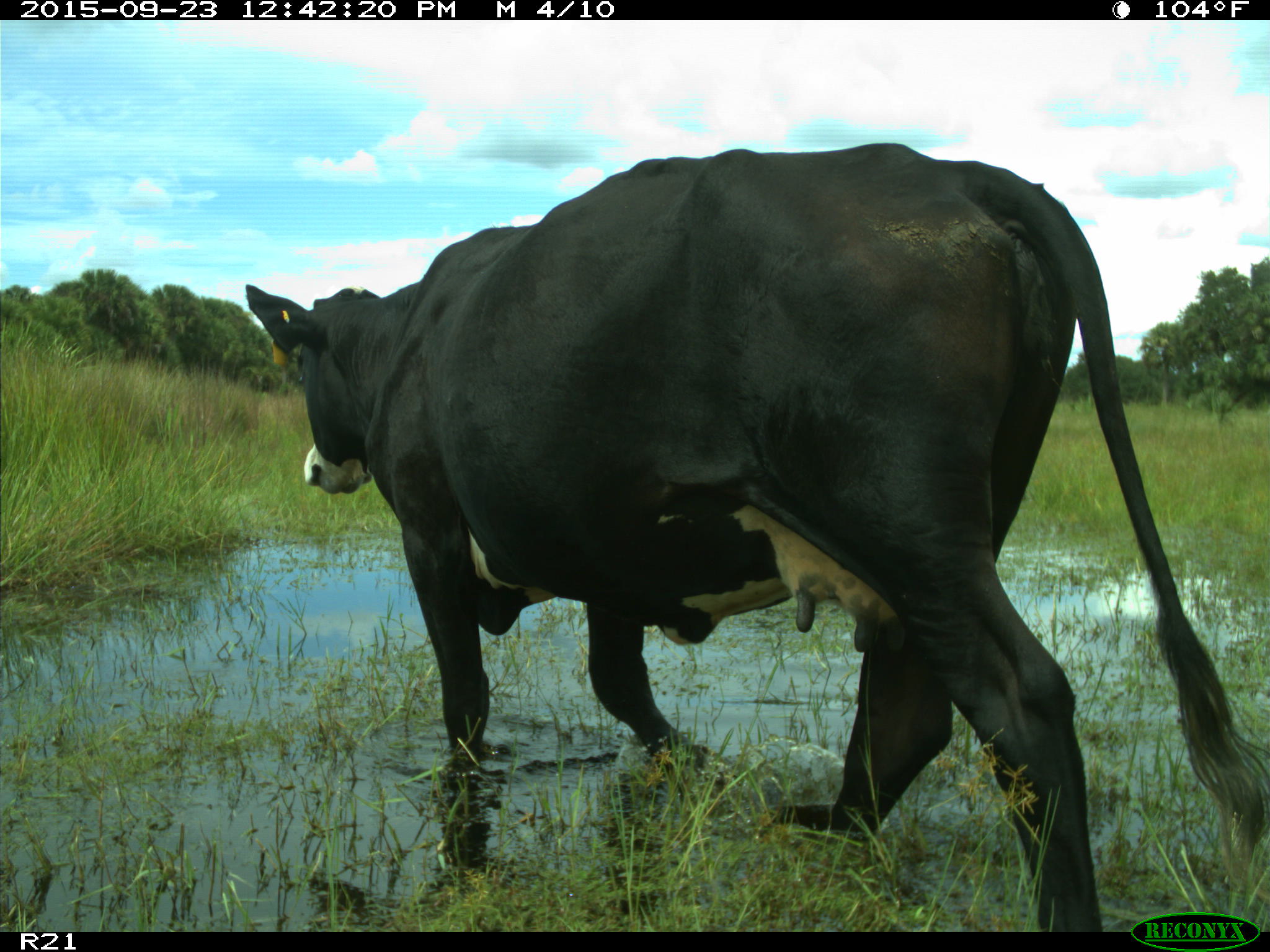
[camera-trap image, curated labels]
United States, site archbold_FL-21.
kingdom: Animalia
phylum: Chordata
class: Mammalia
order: Artiodactyla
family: Bovidae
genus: Bos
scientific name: Bos taurus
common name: domestic cow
Bos taurus (domestic cow).